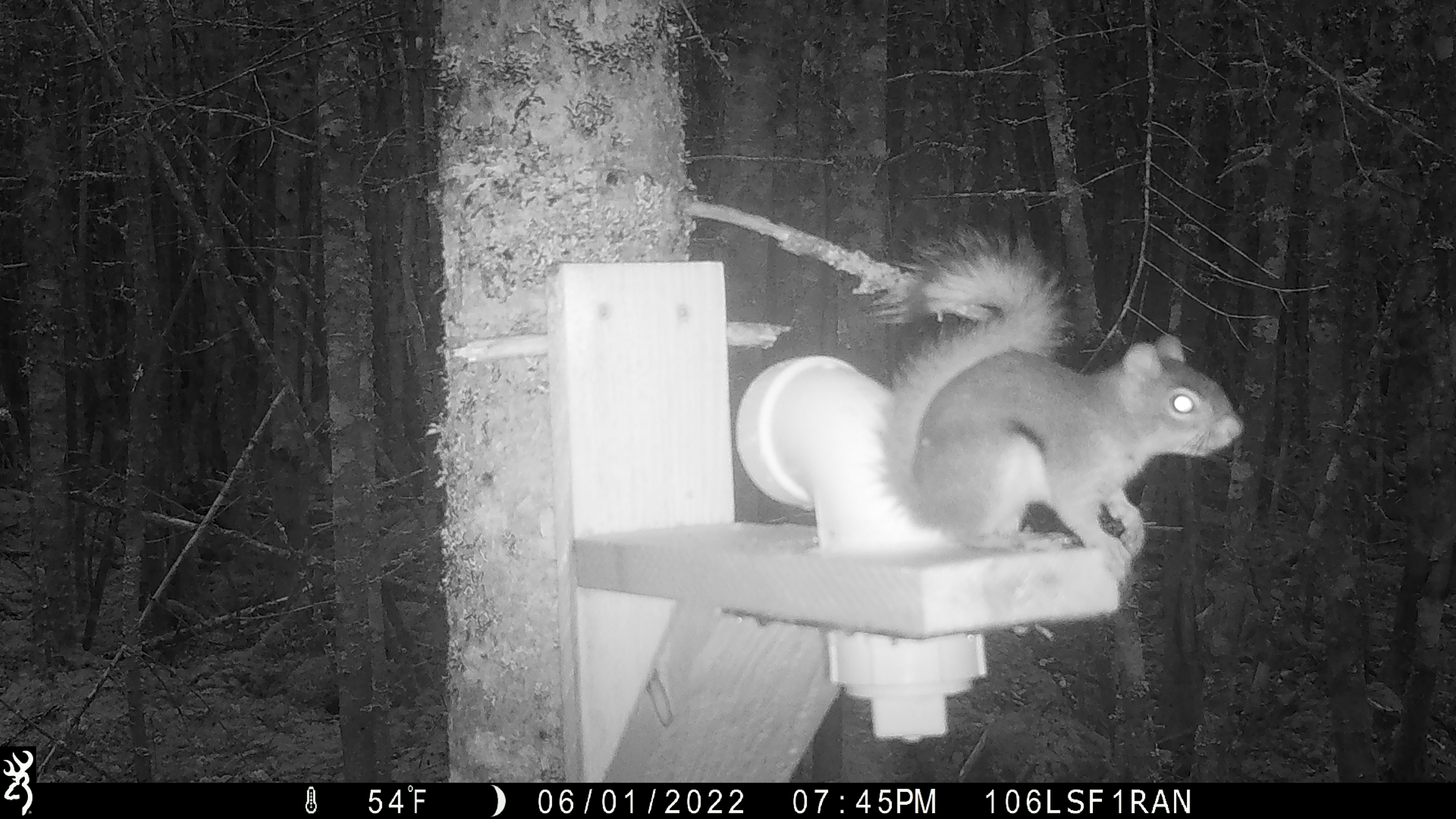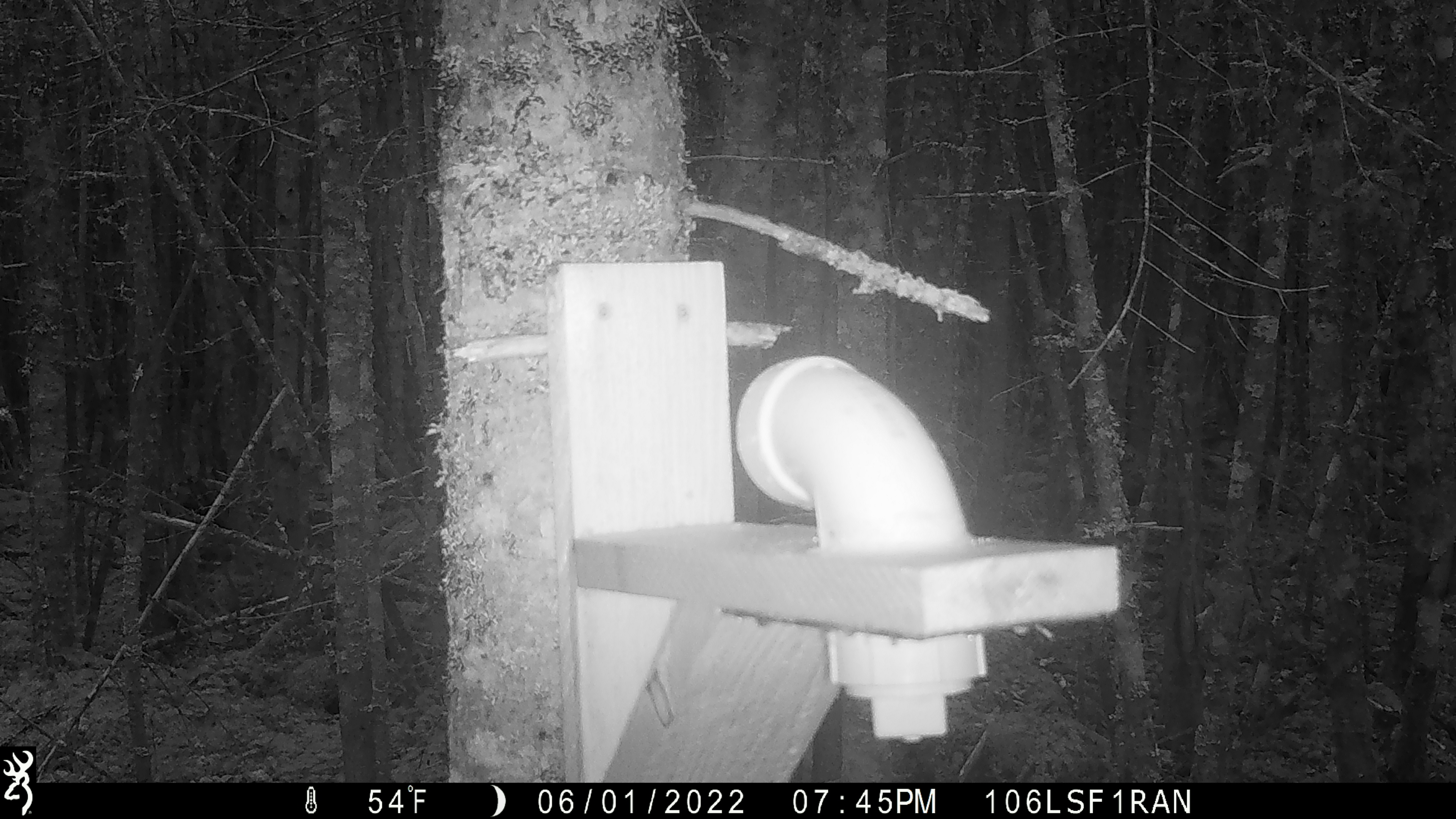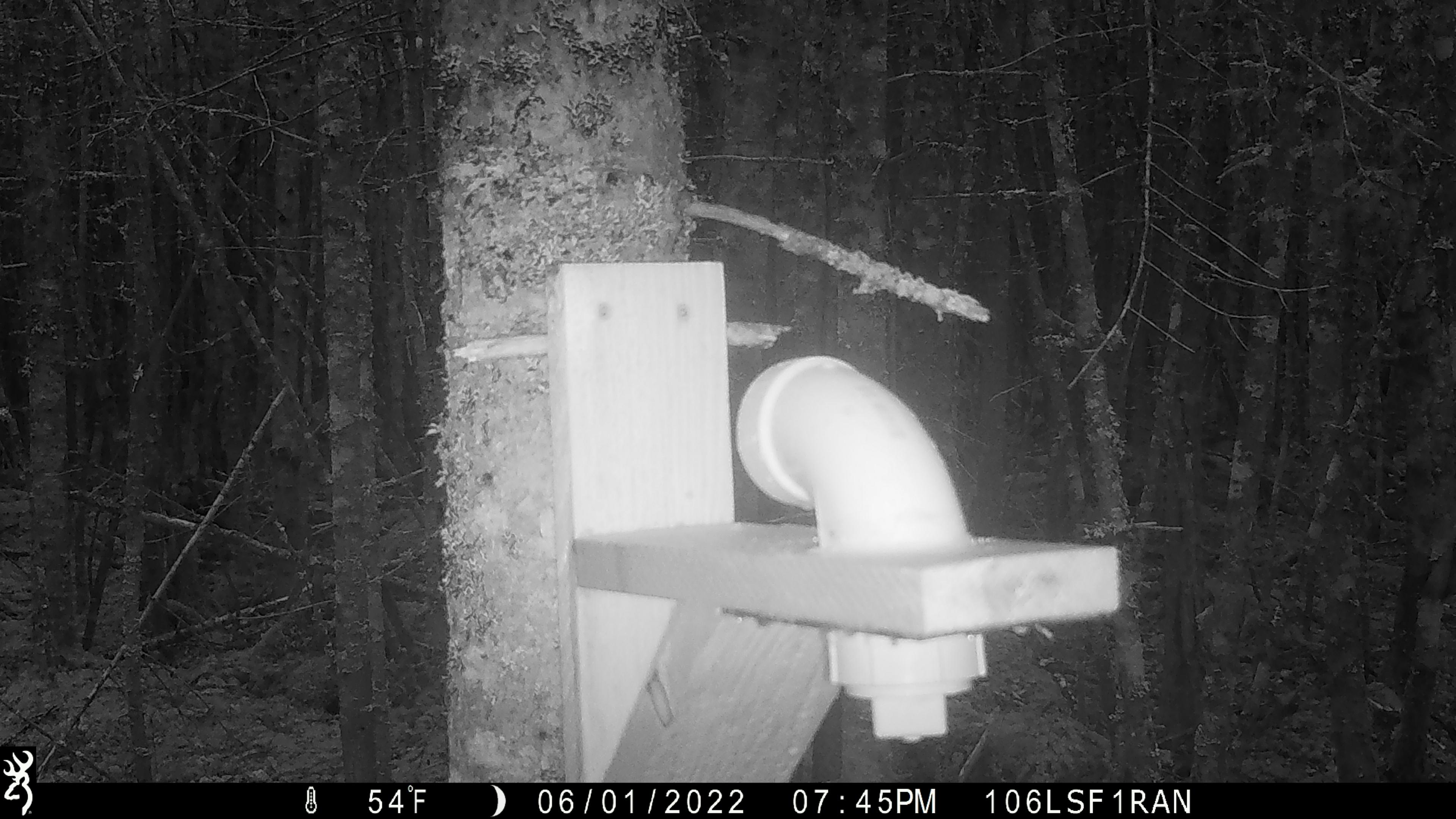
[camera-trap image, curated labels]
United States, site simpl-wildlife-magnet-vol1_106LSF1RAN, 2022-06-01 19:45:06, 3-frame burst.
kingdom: Animalia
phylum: Chordata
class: Mammalia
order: Rodentia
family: Sciuridae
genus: Tamiasciurus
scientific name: Tamiasciurus hudsonicus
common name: red squirrel